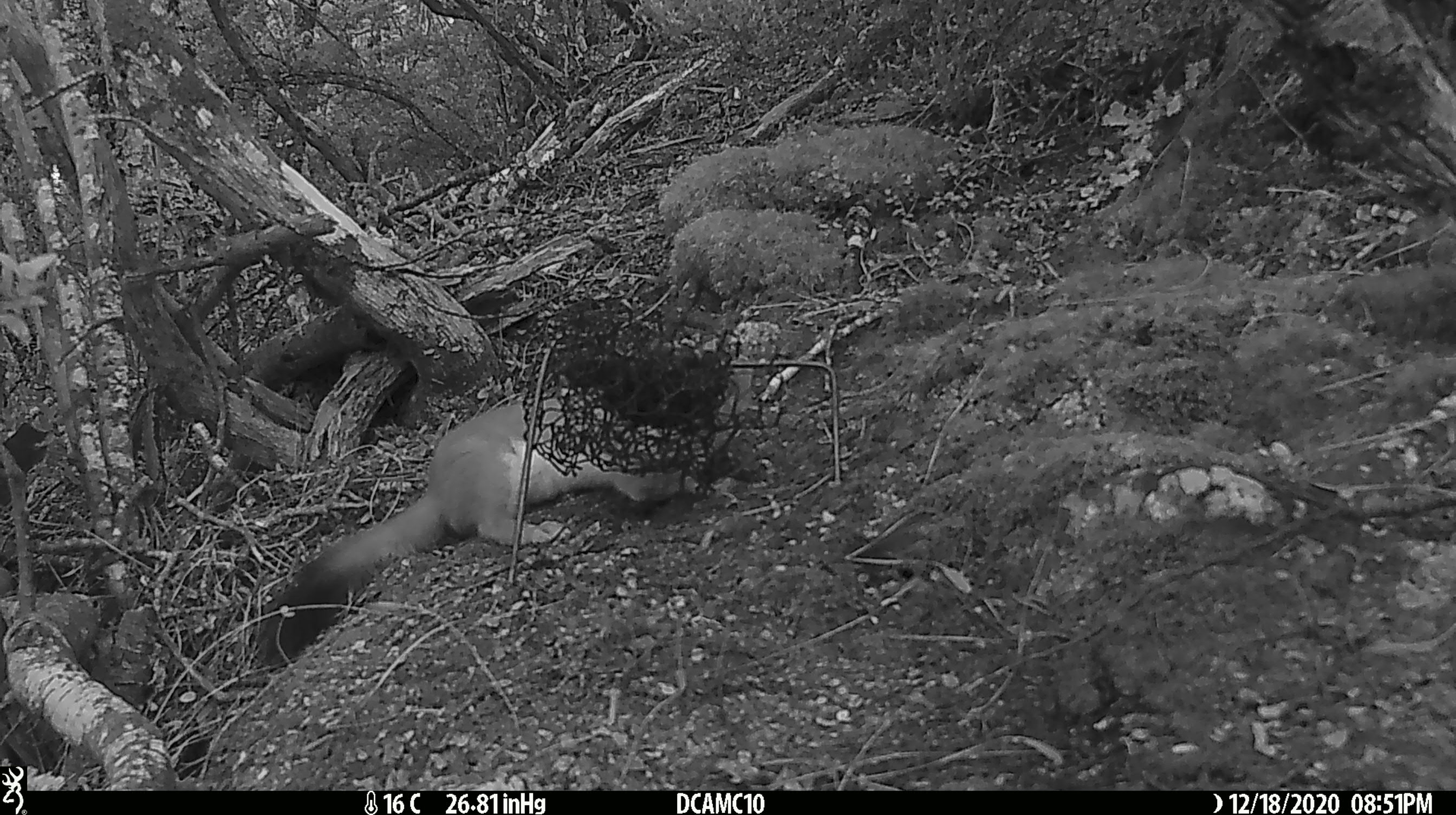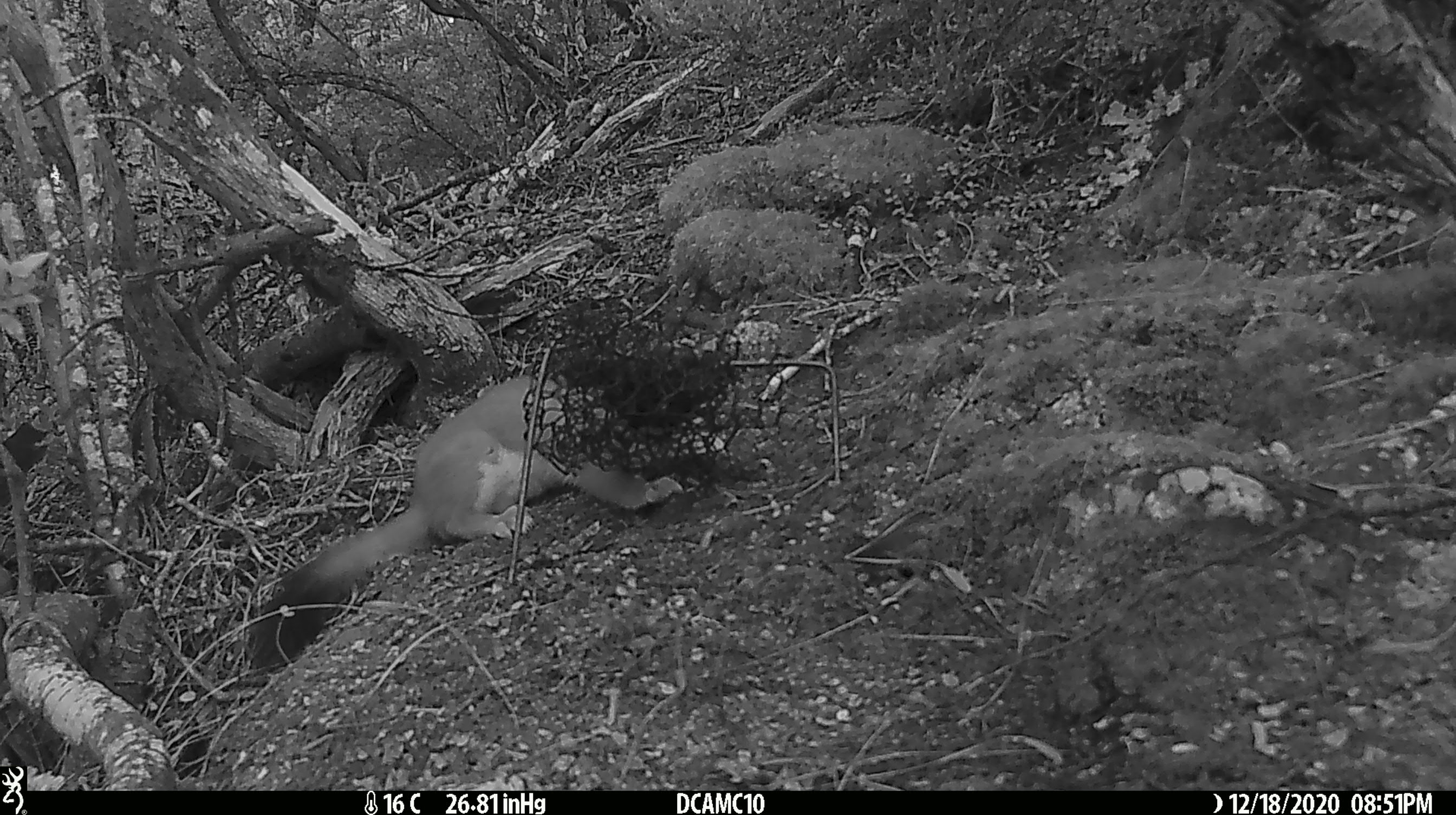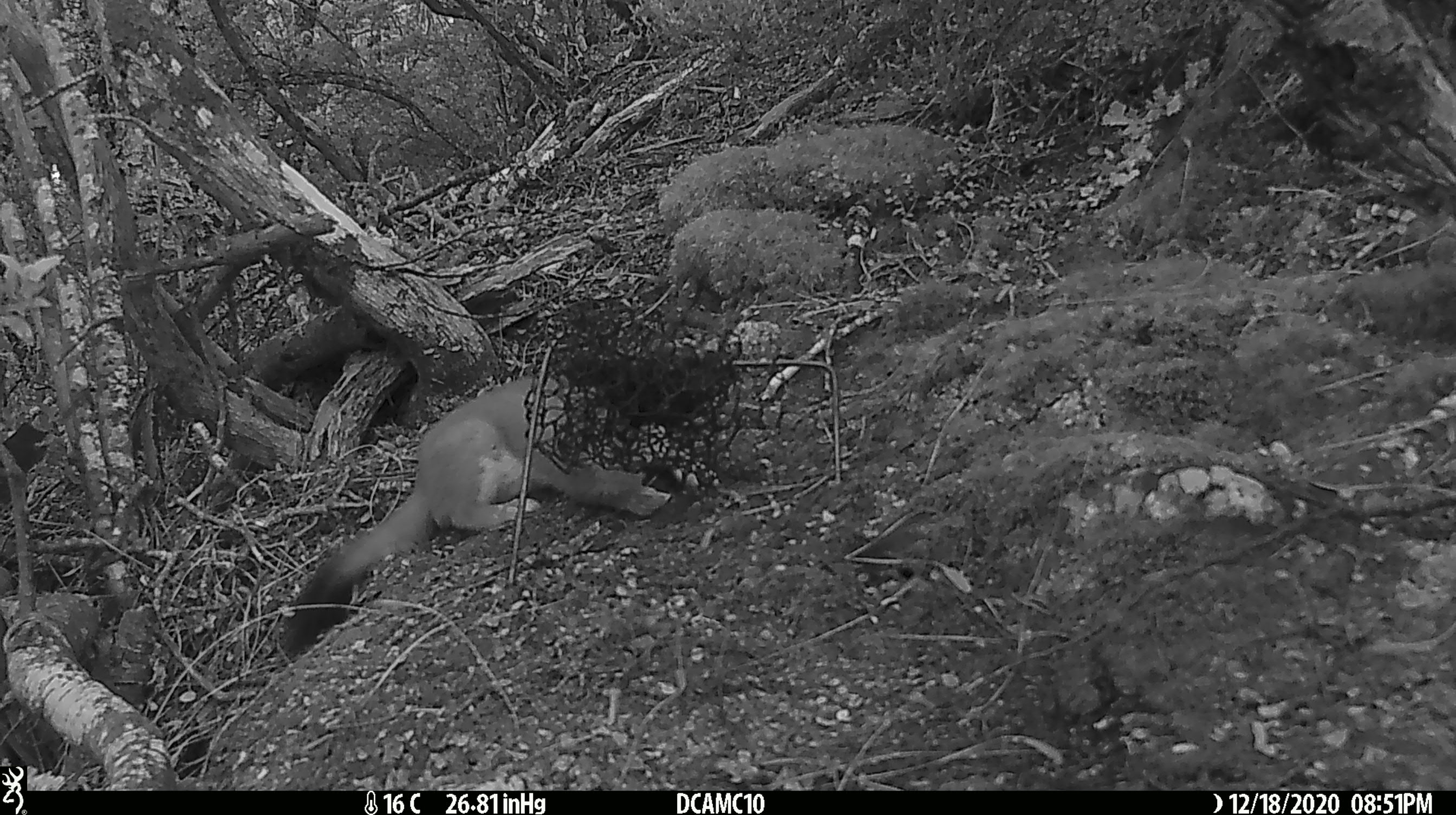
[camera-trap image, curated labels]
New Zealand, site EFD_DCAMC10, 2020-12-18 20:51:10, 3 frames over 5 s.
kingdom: Animalia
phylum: Chordata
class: Mammalia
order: Carnivora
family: Mustelidae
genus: Mustela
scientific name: Mustela erminea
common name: stoat